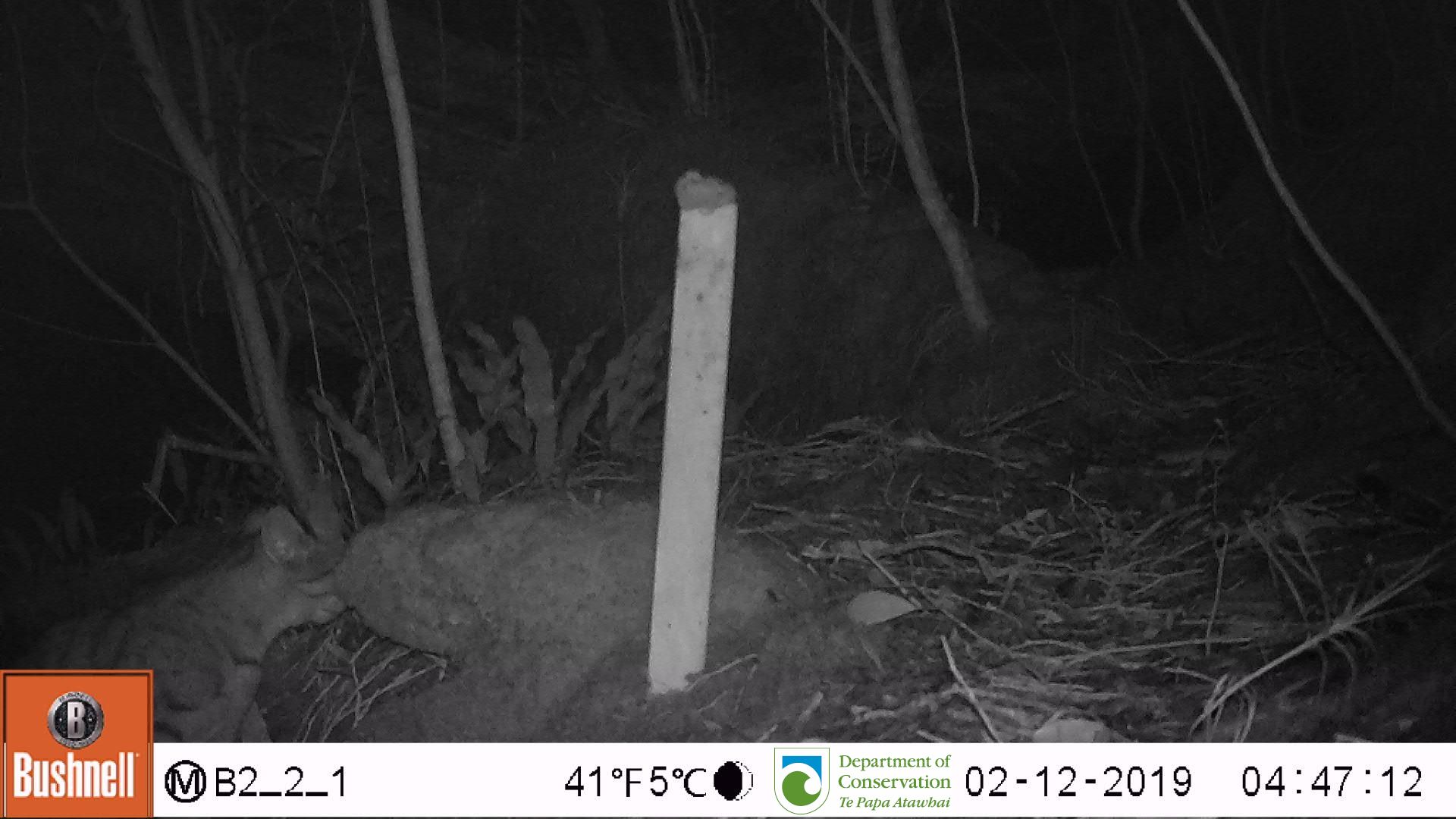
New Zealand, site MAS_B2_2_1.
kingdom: Animalia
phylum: Chordata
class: Mammalia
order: Carnivora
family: Felidae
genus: Felis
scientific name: Felis catus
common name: domestic cat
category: cat